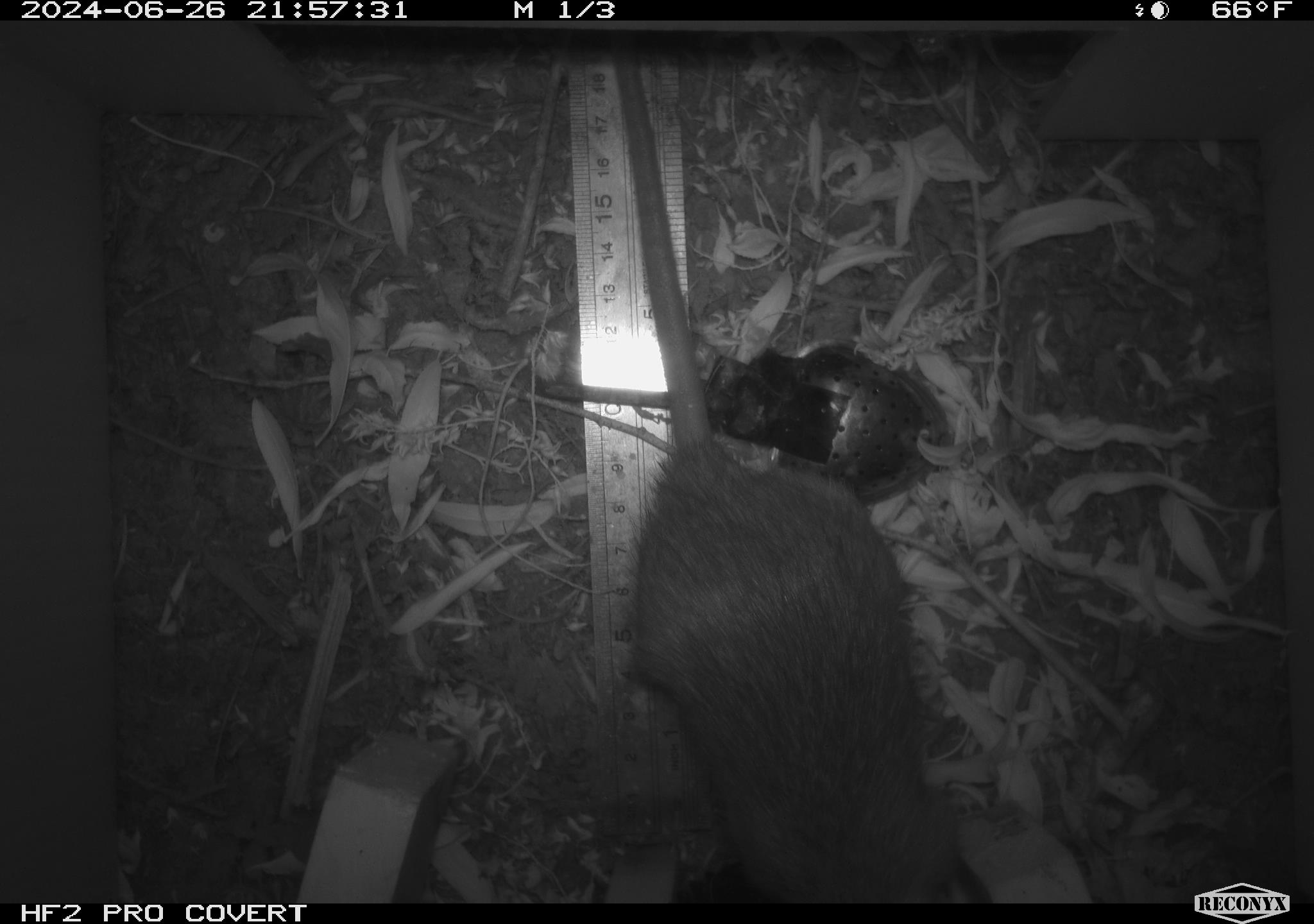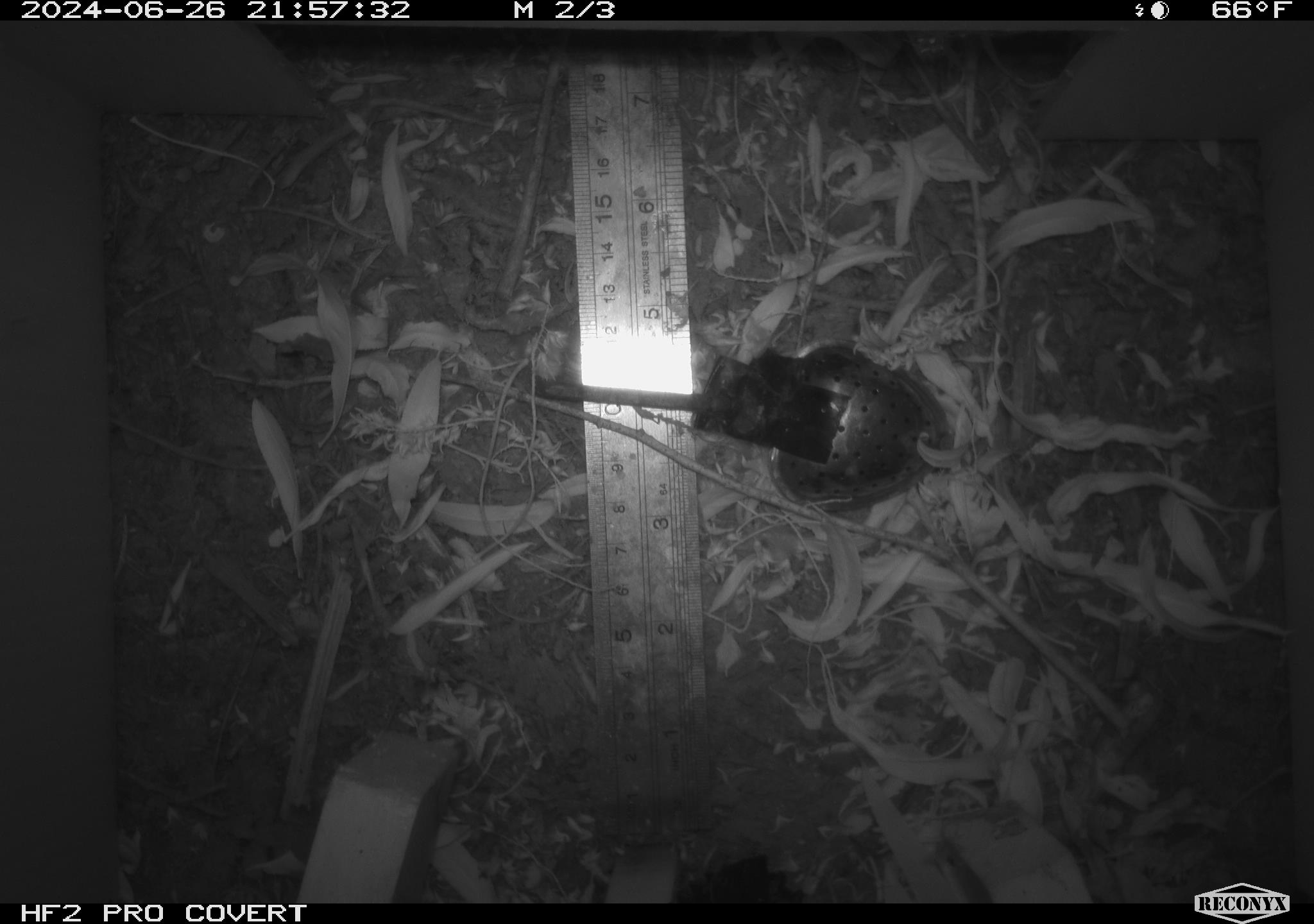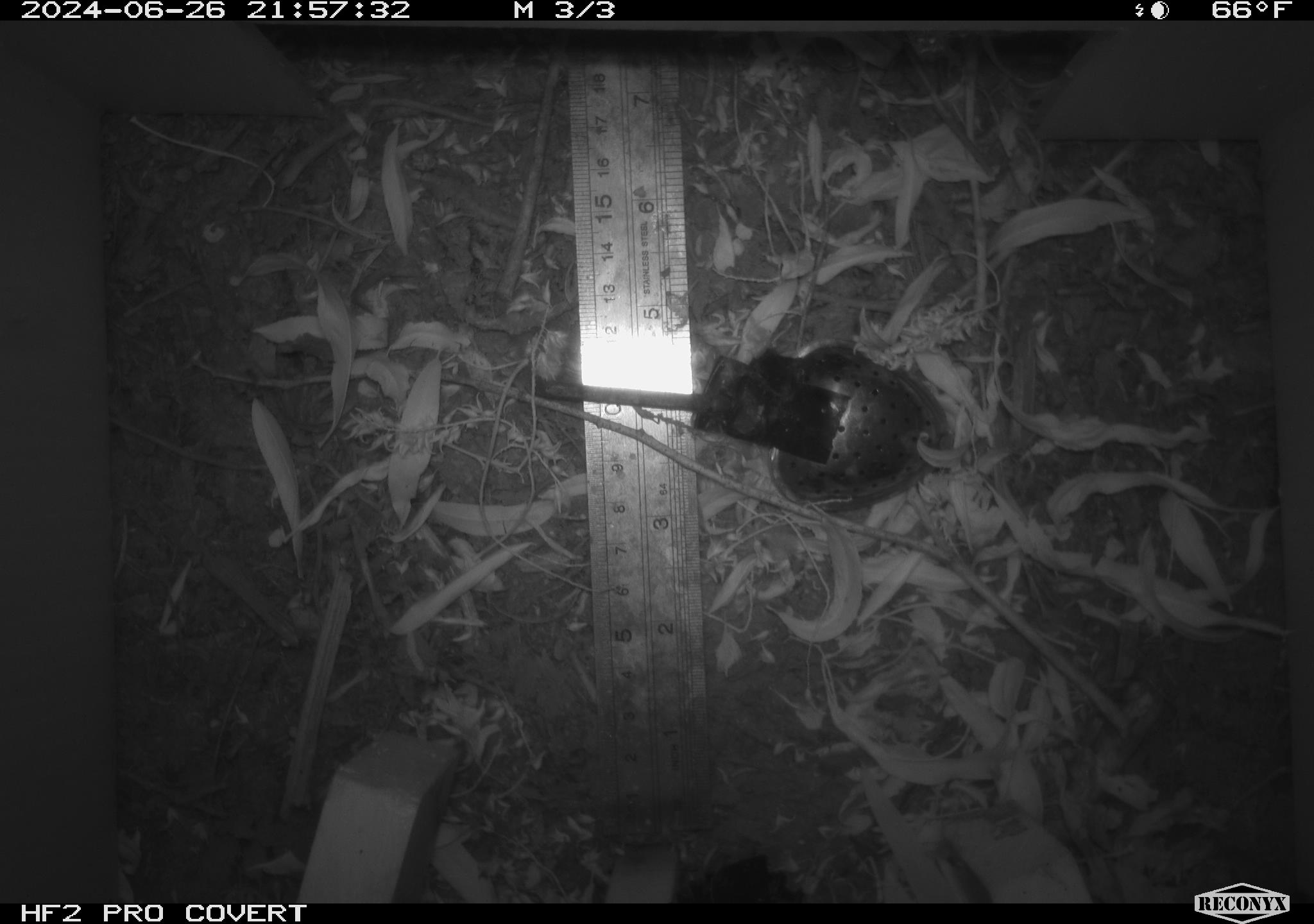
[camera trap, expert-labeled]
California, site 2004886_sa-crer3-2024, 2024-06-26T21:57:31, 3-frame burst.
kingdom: Animalia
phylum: Chordata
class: Mammalia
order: Rodentia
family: Muridae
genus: Rattus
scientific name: Rattus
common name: rat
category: rattus species